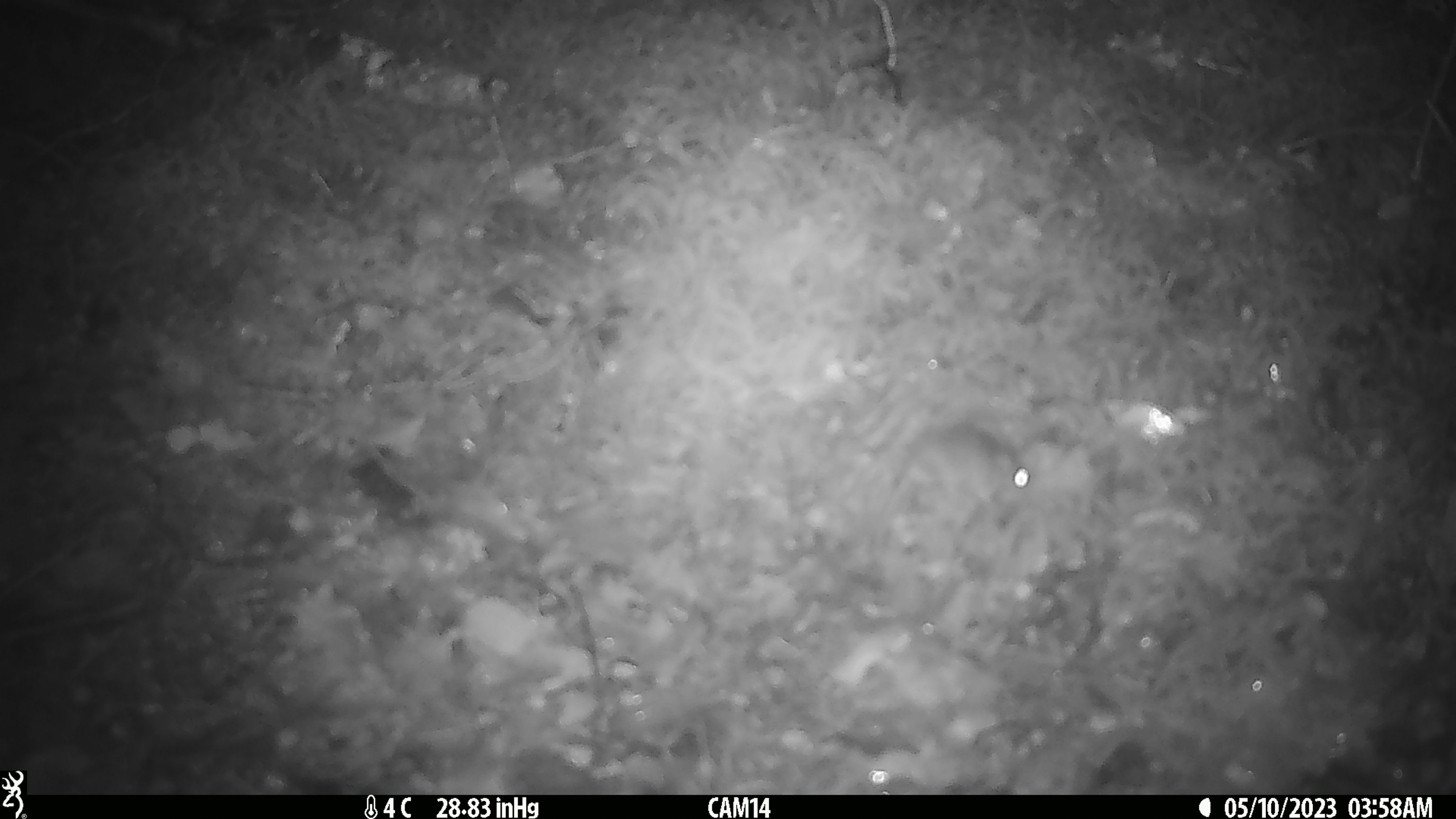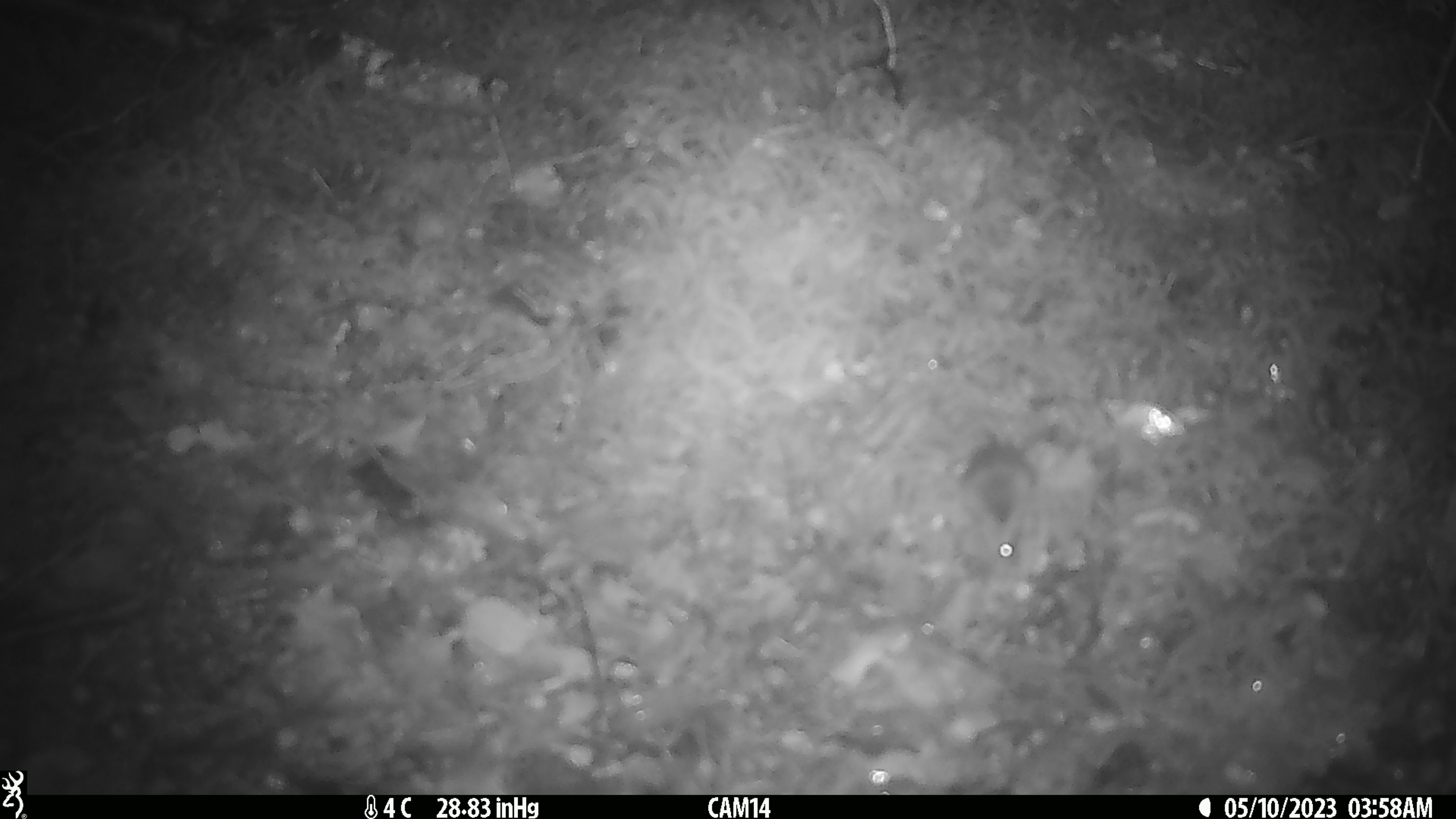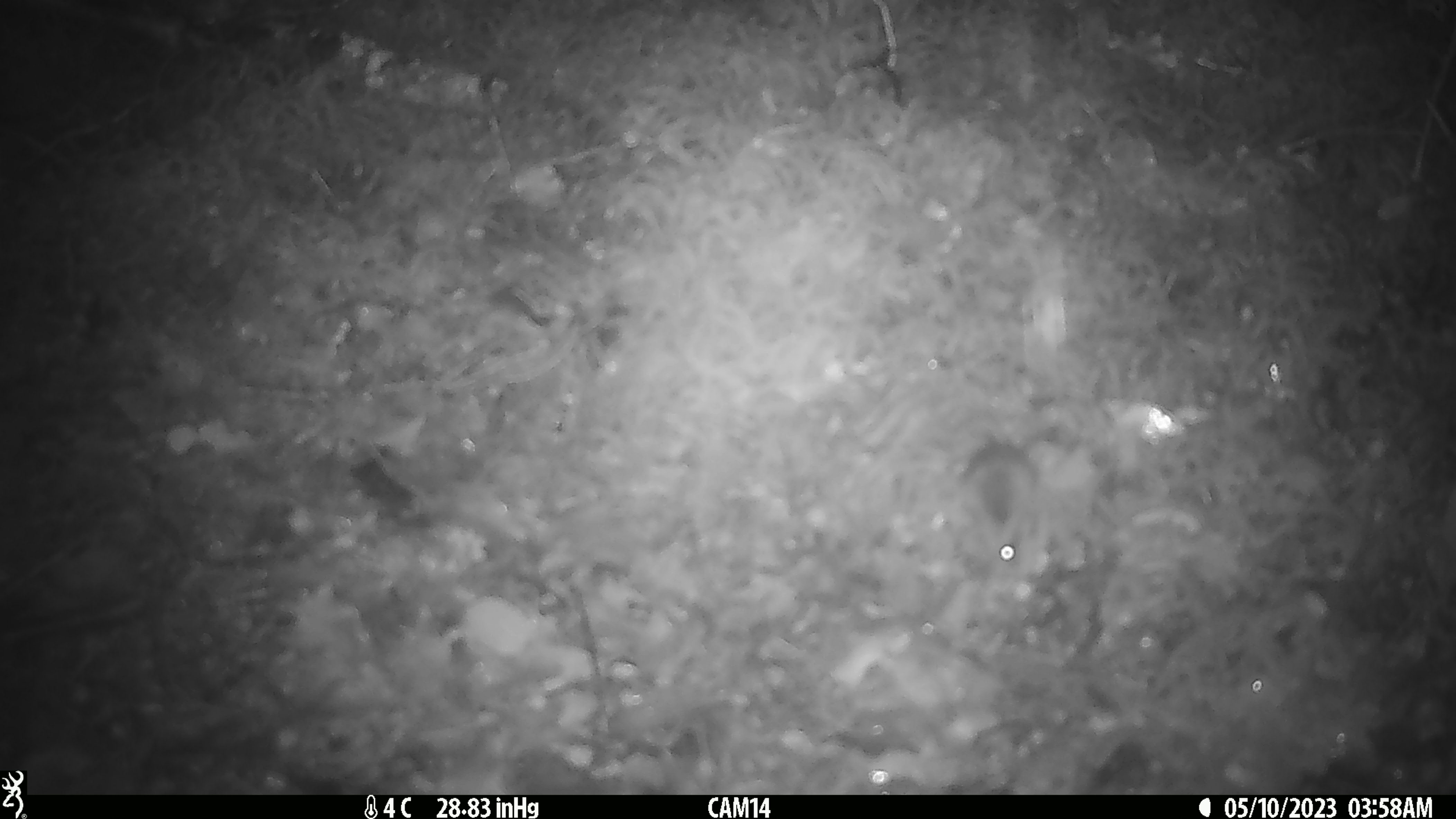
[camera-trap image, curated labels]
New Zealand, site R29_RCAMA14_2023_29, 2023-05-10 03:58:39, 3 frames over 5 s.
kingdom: Animalia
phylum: Chordata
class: Mammalia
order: Rodentia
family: Muridae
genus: Mus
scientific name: Mus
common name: mouse